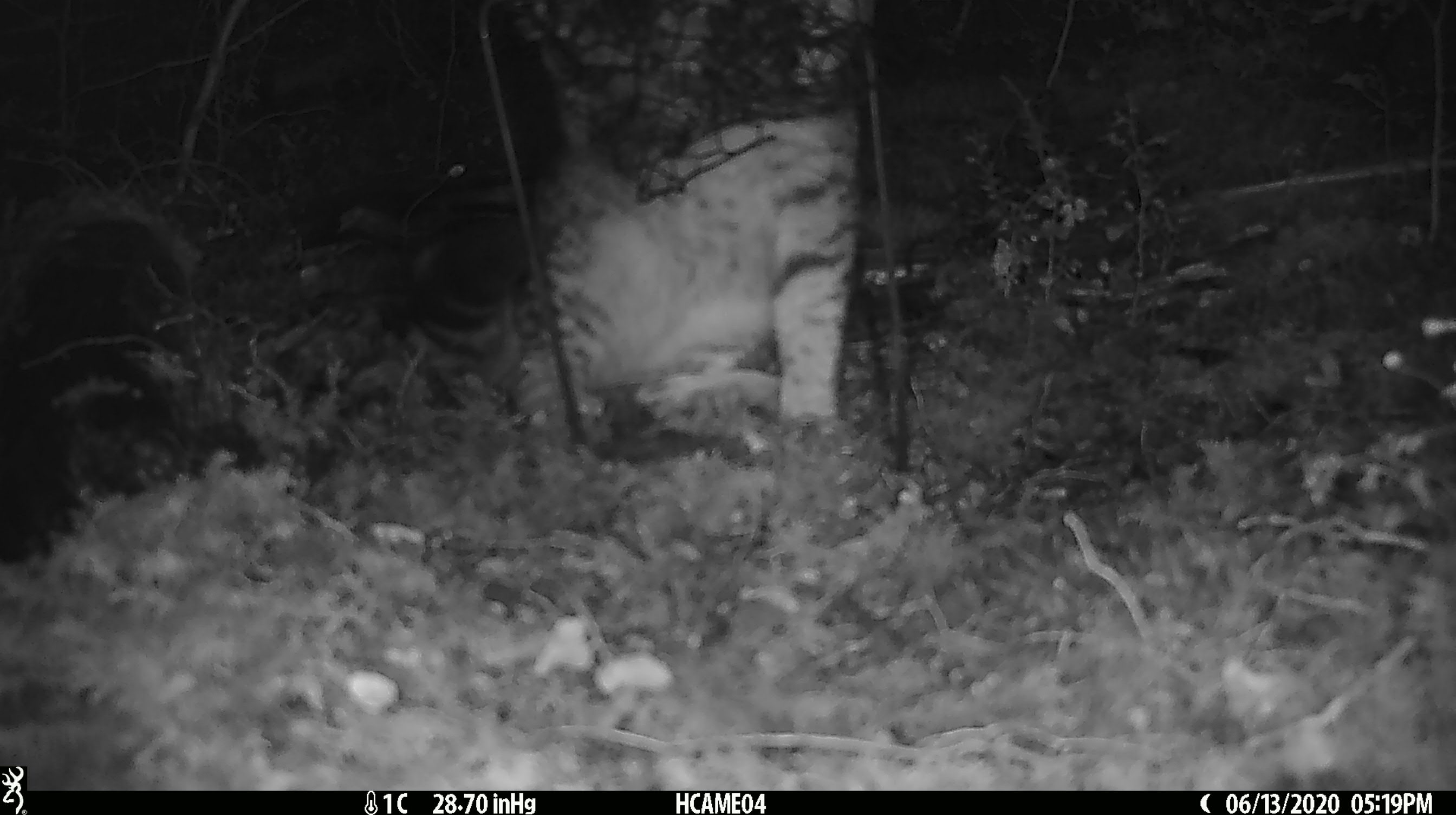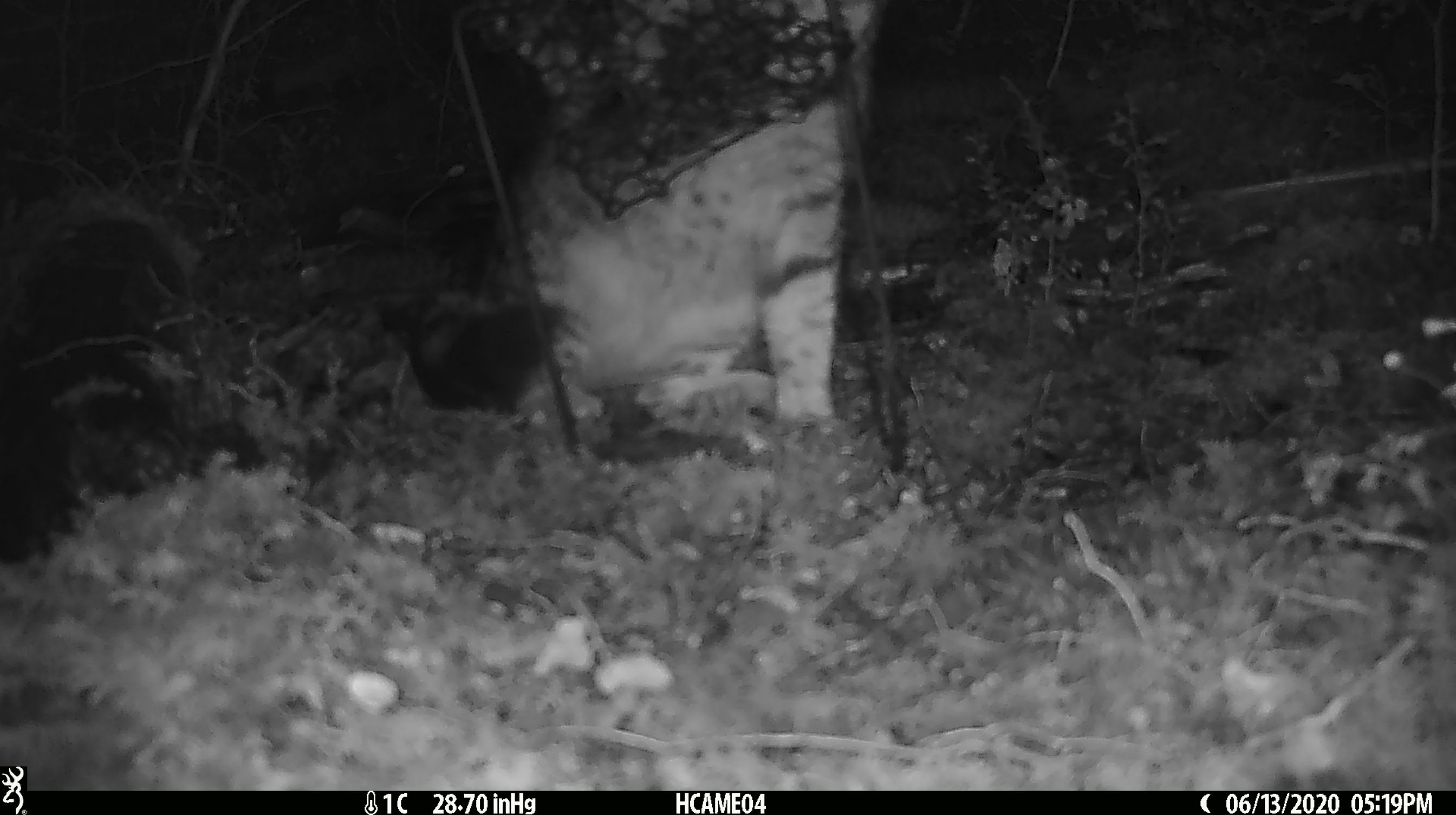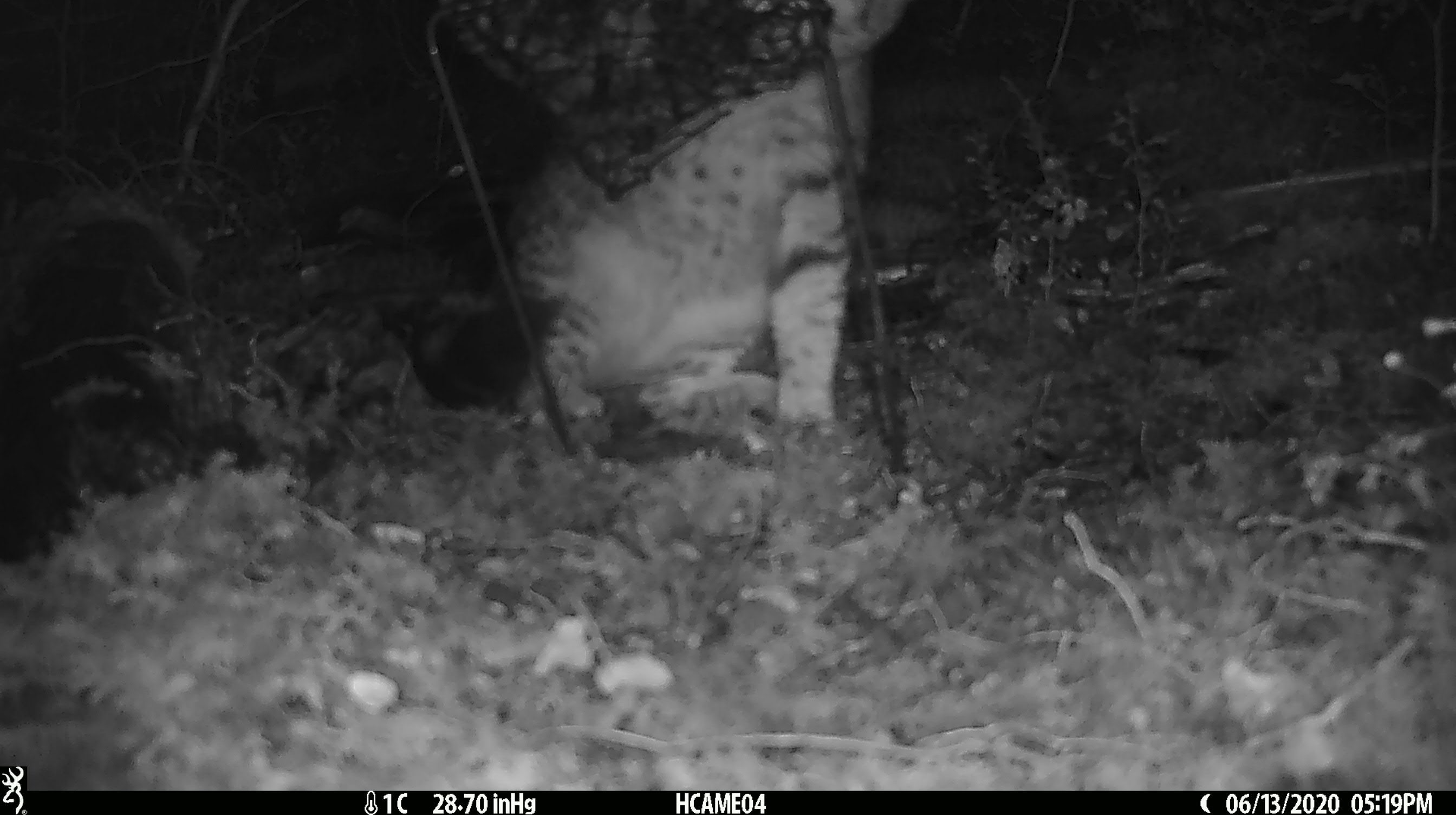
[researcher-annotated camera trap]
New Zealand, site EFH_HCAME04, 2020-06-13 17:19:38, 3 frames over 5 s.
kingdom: Animalia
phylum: Chordata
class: Mammalia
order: Carnivora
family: Felidae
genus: Felis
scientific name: Felis catus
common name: domestic cat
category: cat